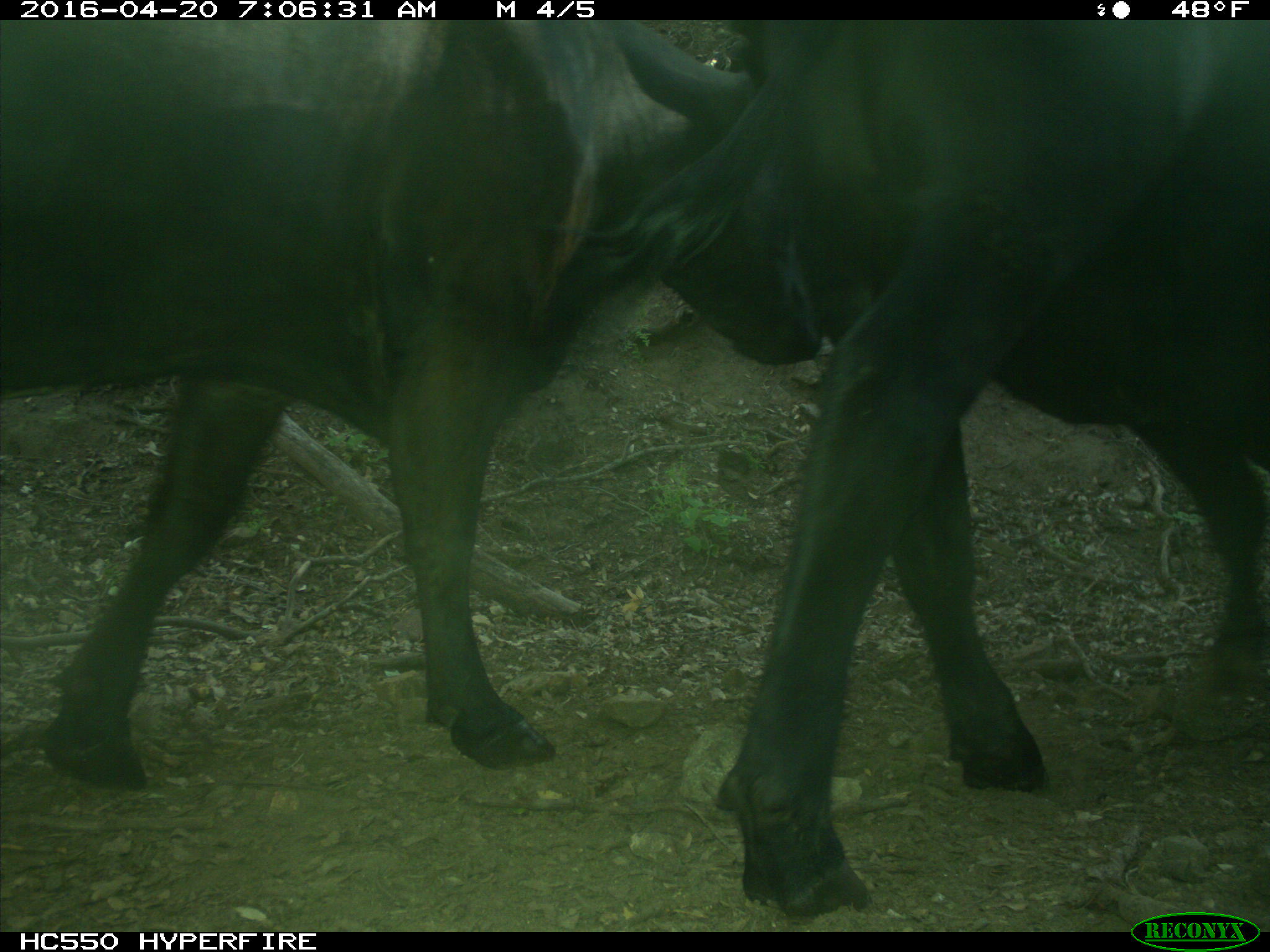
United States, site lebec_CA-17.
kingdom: Animalia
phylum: Chordata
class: Mammalia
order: Artiodactyla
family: Bovidae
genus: Bos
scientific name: Bos taurus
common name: domestic cow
Bos taurus (domestic cow).